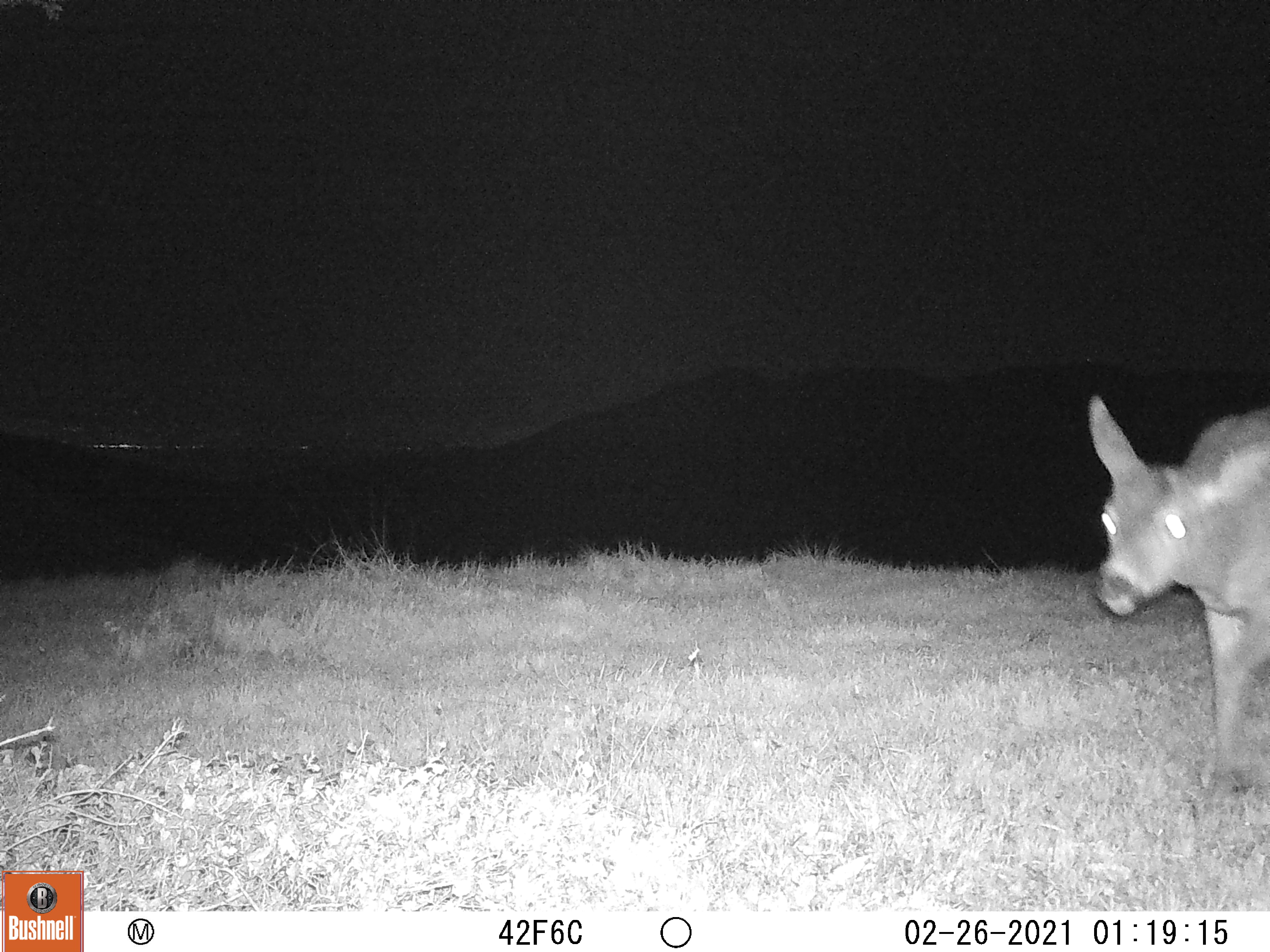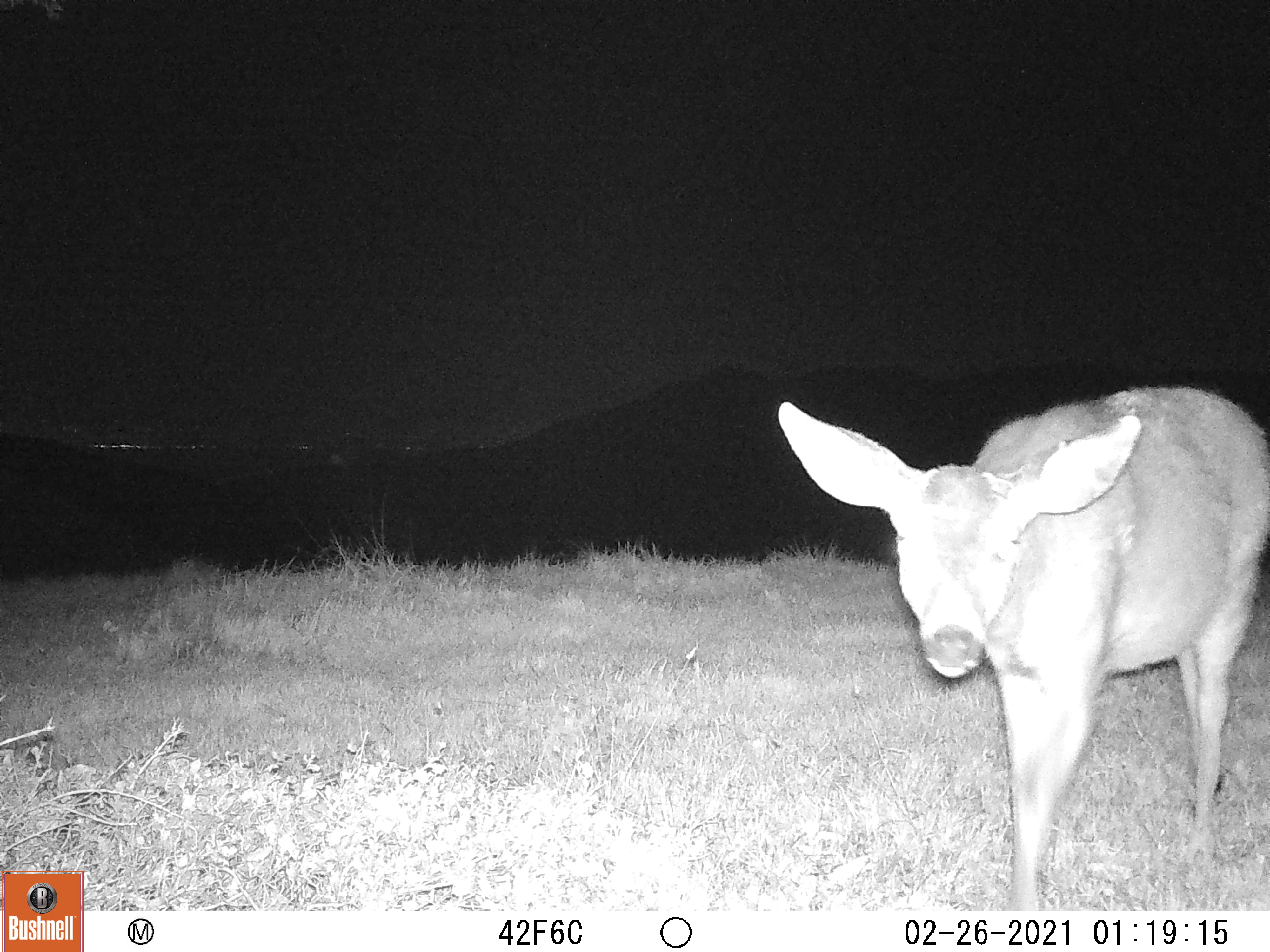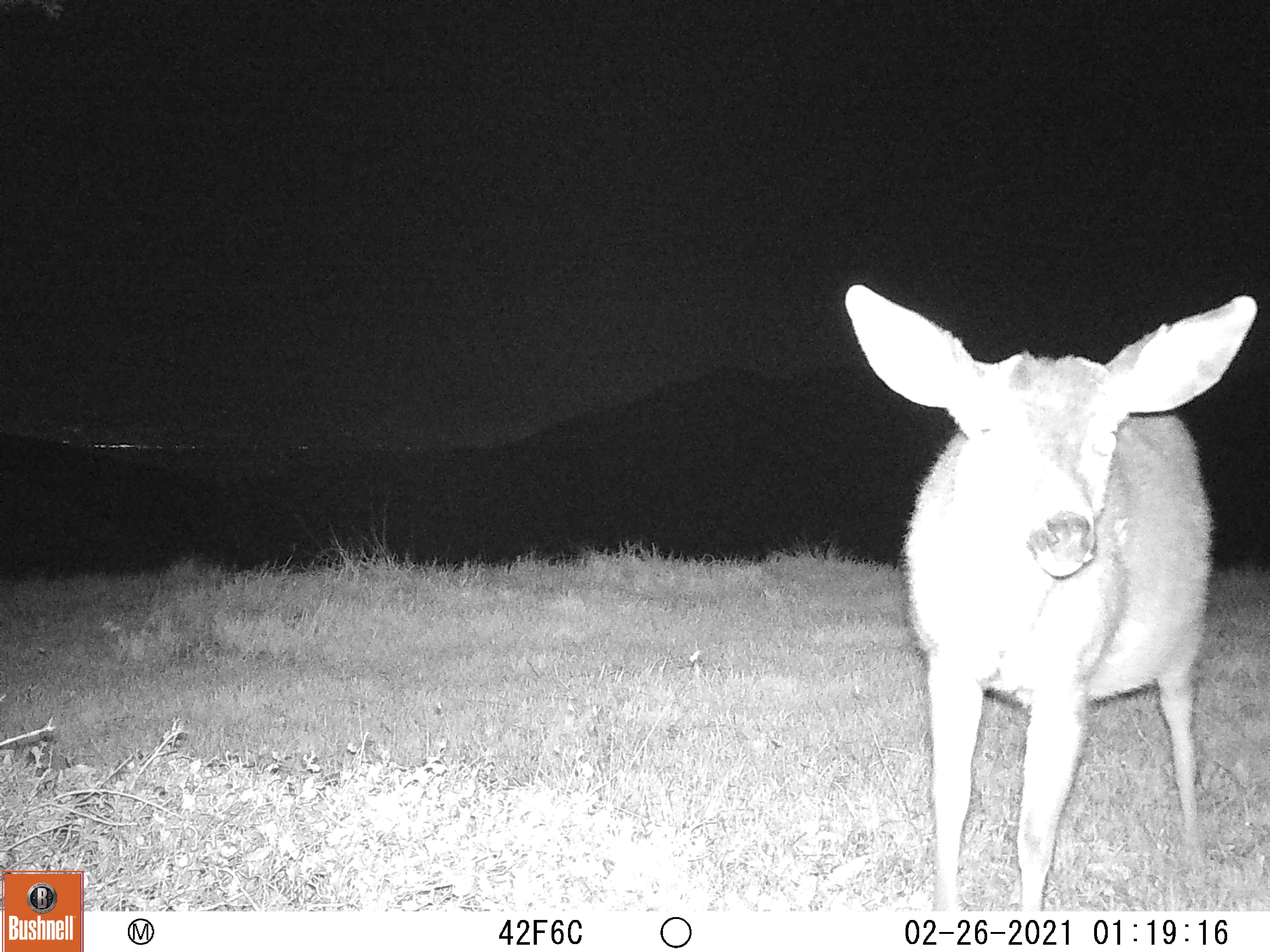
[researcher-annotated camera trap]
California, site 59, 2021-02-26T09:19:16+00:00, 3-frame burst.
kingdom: Animalia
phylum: Chordata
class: Mammalia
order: Artiodactyla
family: Cervidae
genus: Odocoileus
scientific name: Odocoileus hemionus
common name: mule deer